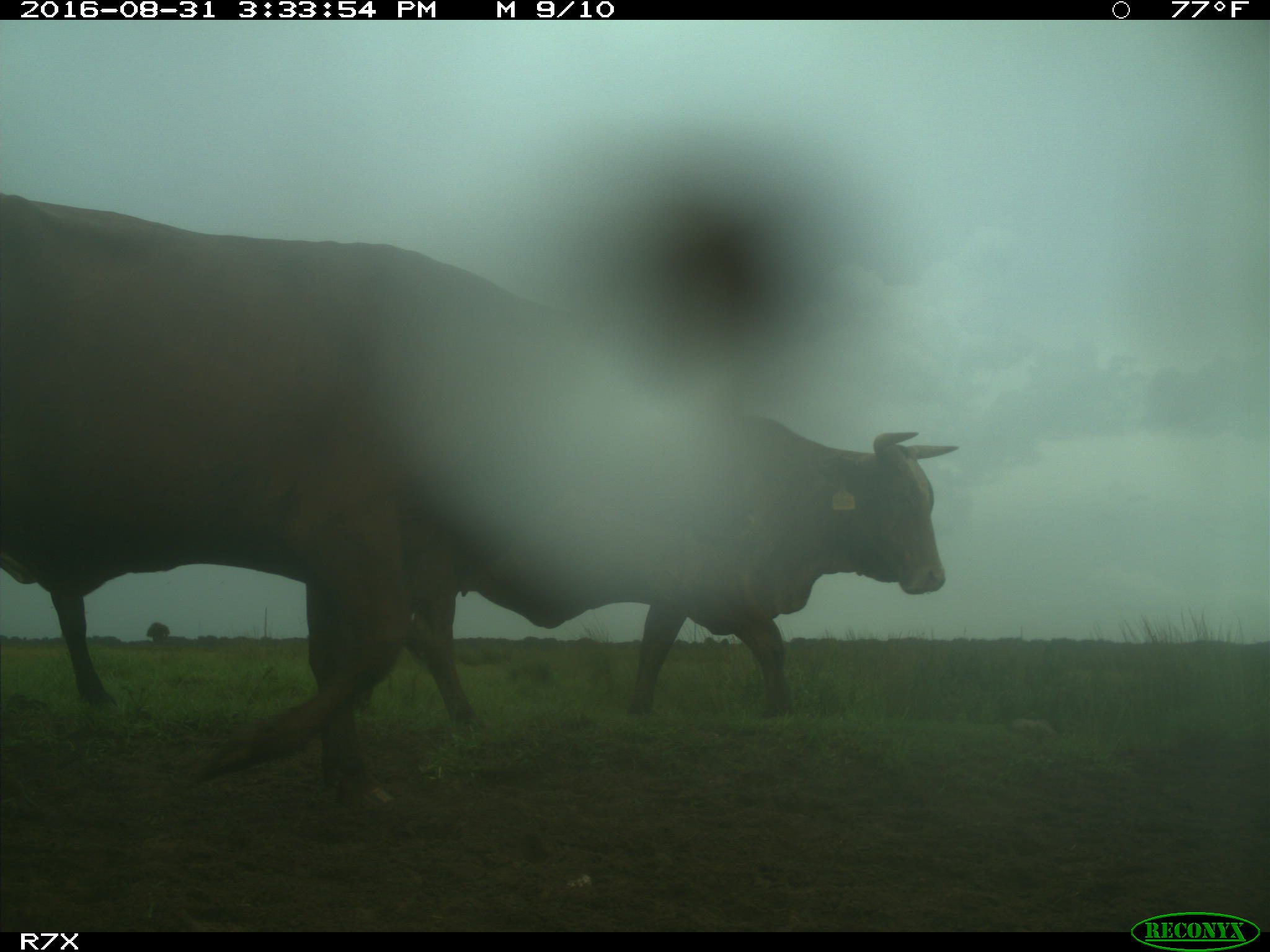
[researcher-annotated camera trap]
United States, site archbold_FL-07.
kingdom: Animalia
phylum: Chordata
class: Mammalia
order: Artiodactyla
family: Bovidae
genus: Bos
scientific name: Bos taurus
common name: domestic cow